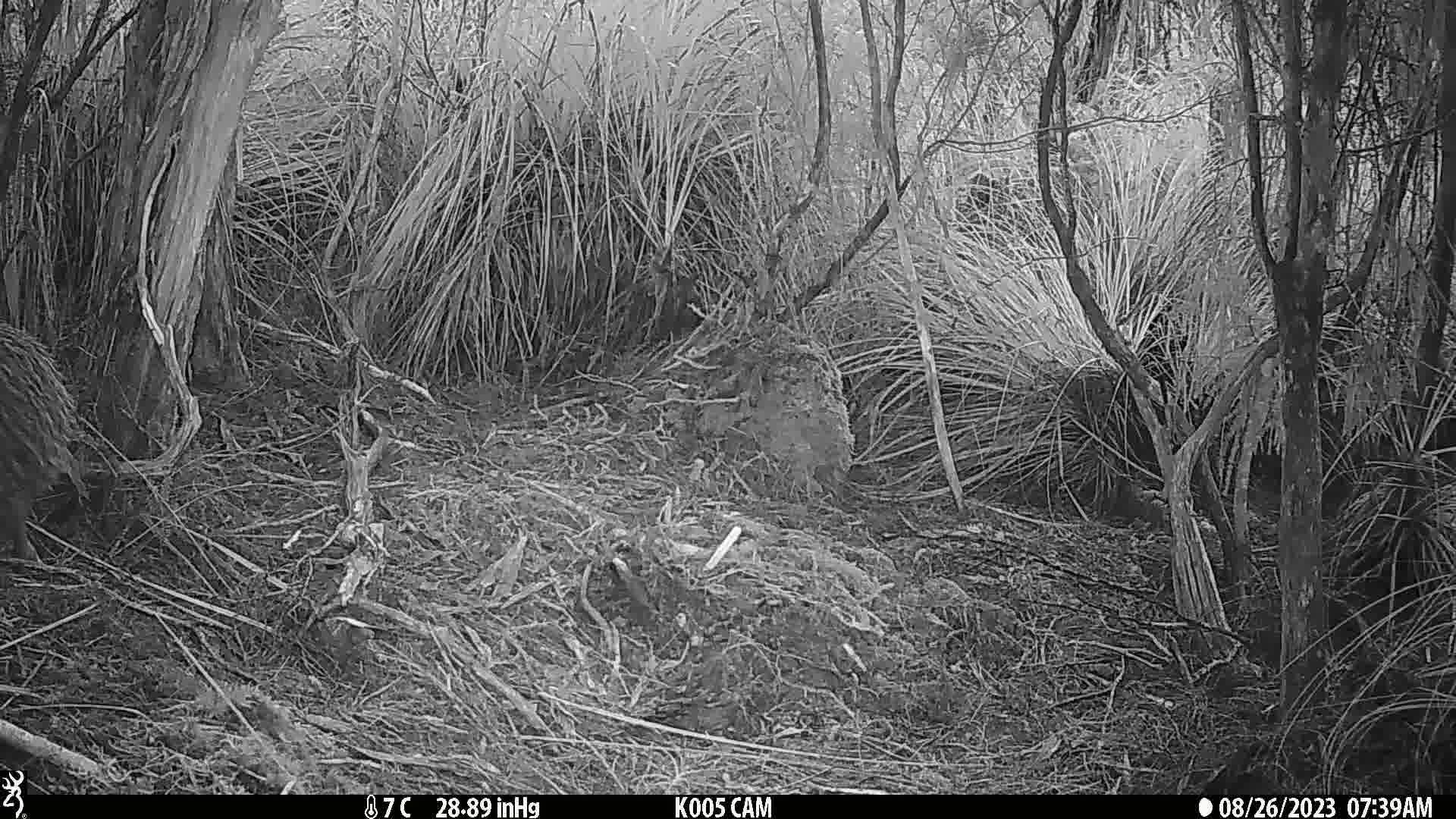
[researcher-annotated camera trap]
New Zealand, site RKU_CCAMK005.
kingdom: Animalia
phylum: Chordata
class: Aves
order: Apterygiformes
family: Apterygidae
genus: Apteryx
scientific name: Apteryx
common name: kiwi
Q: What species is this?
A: Kiwi (Apteryx).